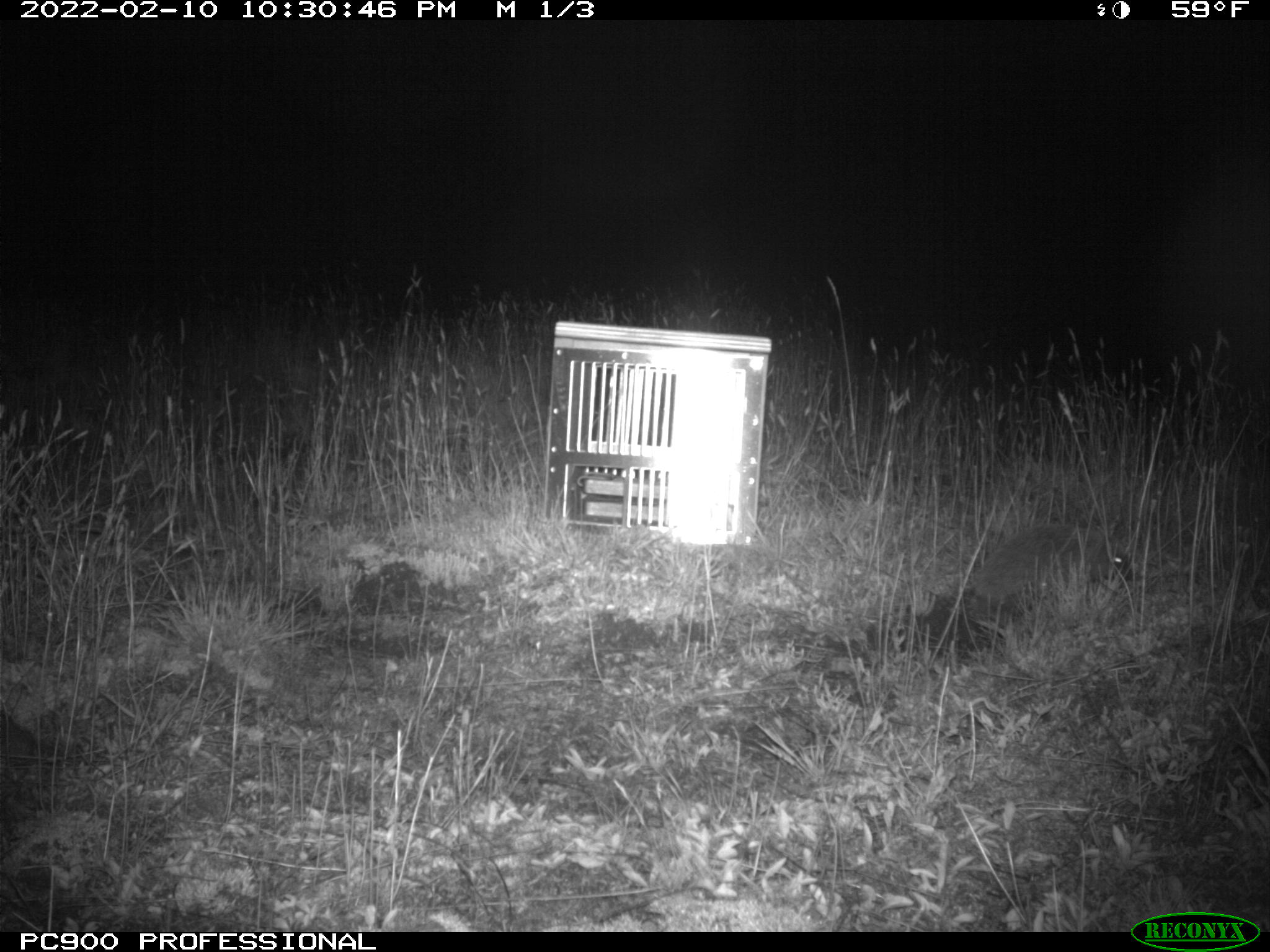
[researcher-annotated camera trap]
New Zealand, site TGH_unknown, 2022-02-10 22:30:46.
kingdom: Animalia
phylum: Chordata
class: Mammalia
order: Eulipotyphla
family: Erinaceidae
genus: Erinaceus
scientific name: Erinaceus europaeus europaeus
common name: european hedgehog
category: hedgehog